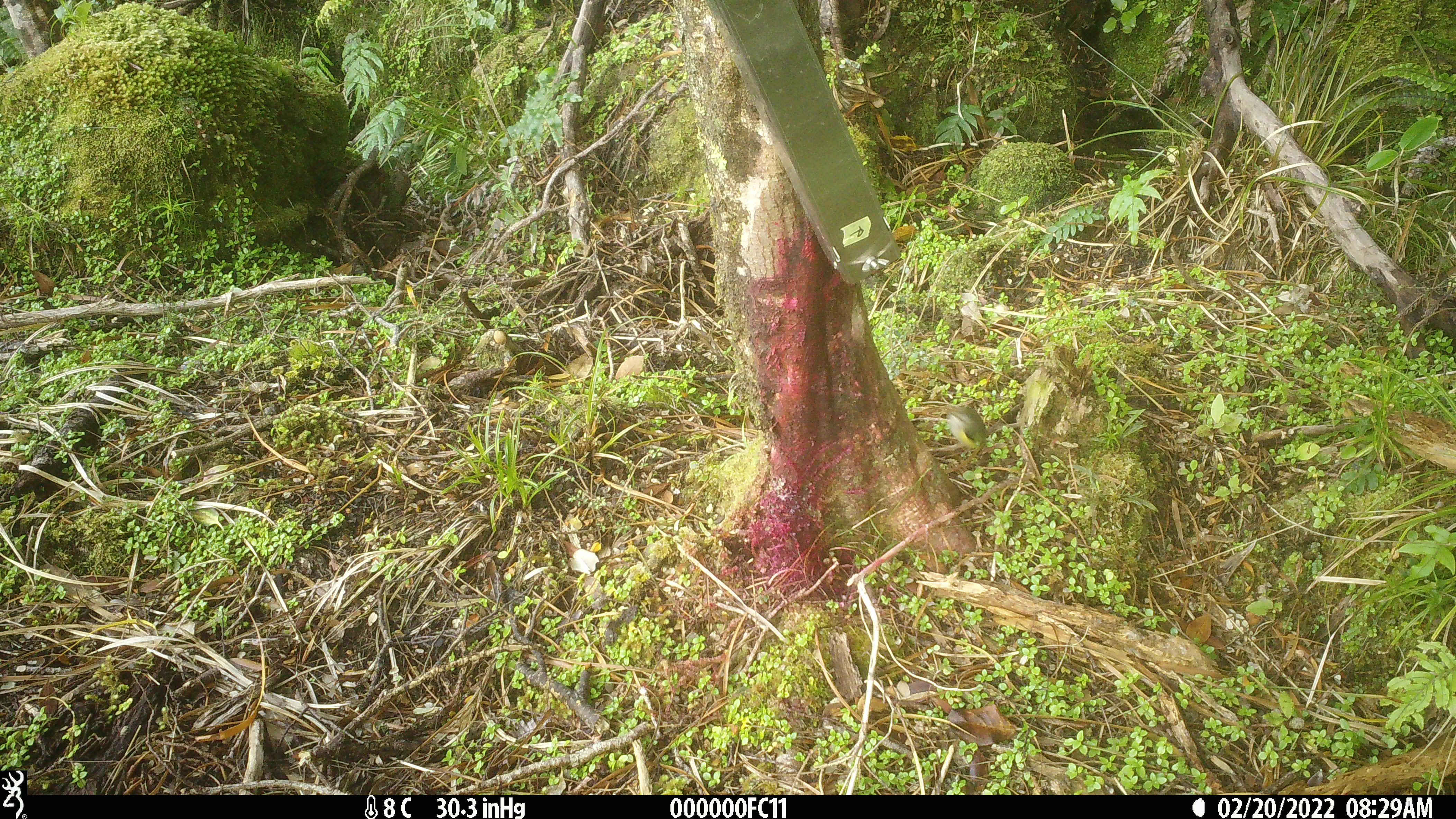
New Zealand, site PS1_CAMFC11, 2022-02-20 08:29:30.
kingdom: Animalia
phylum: Chordata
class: Aves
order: Passeriformes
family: Acanthisittidae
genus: Acanthisitta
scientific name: Acanthisitta chloris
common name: rifleman